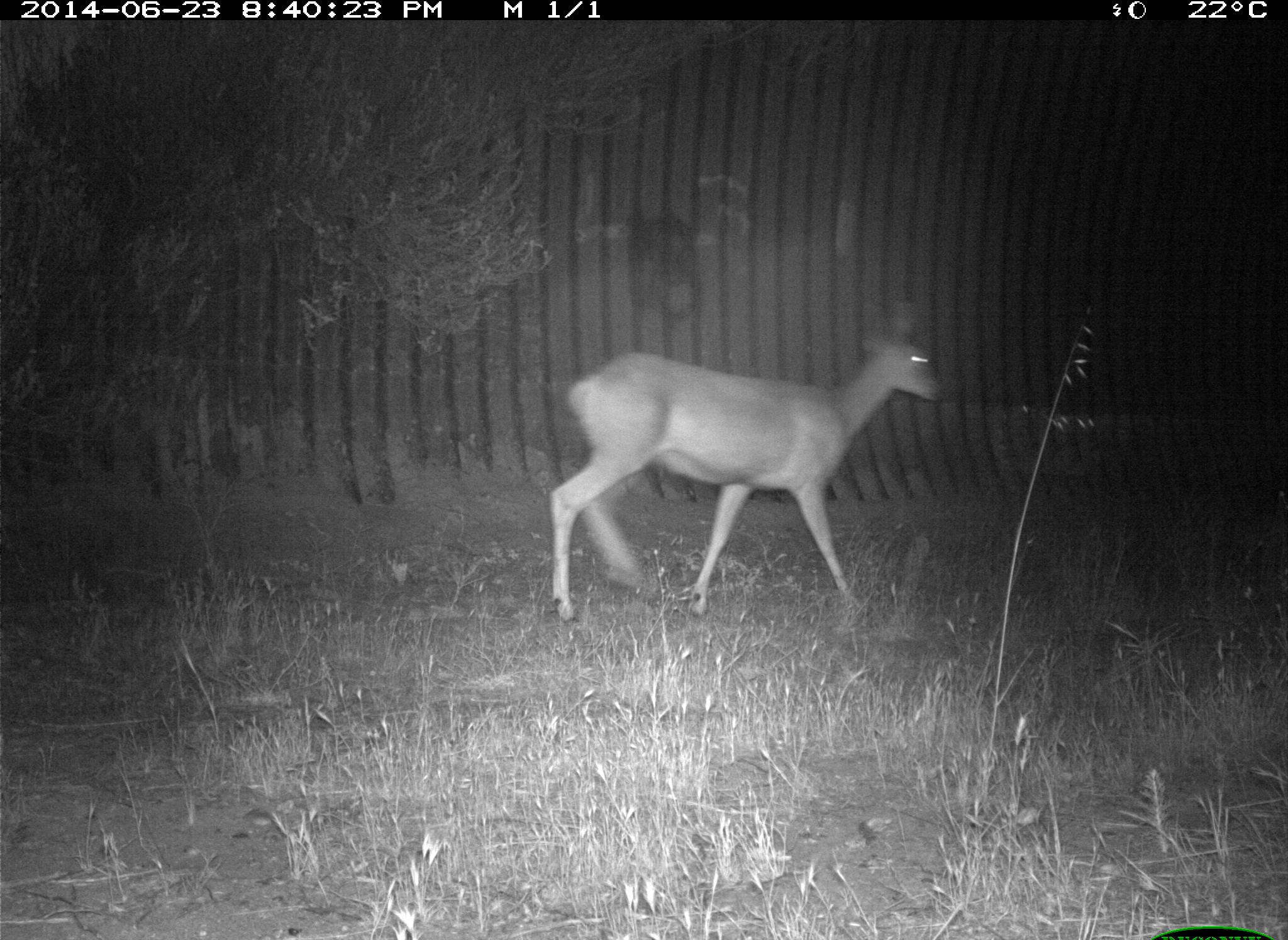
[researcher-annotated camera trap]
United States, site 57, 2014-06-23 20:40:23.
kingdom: Animalia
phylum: Chordata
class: Mammalia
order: Artiodactyla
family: Cervidae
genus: Odocoileus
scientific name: Odocoileus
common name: deer